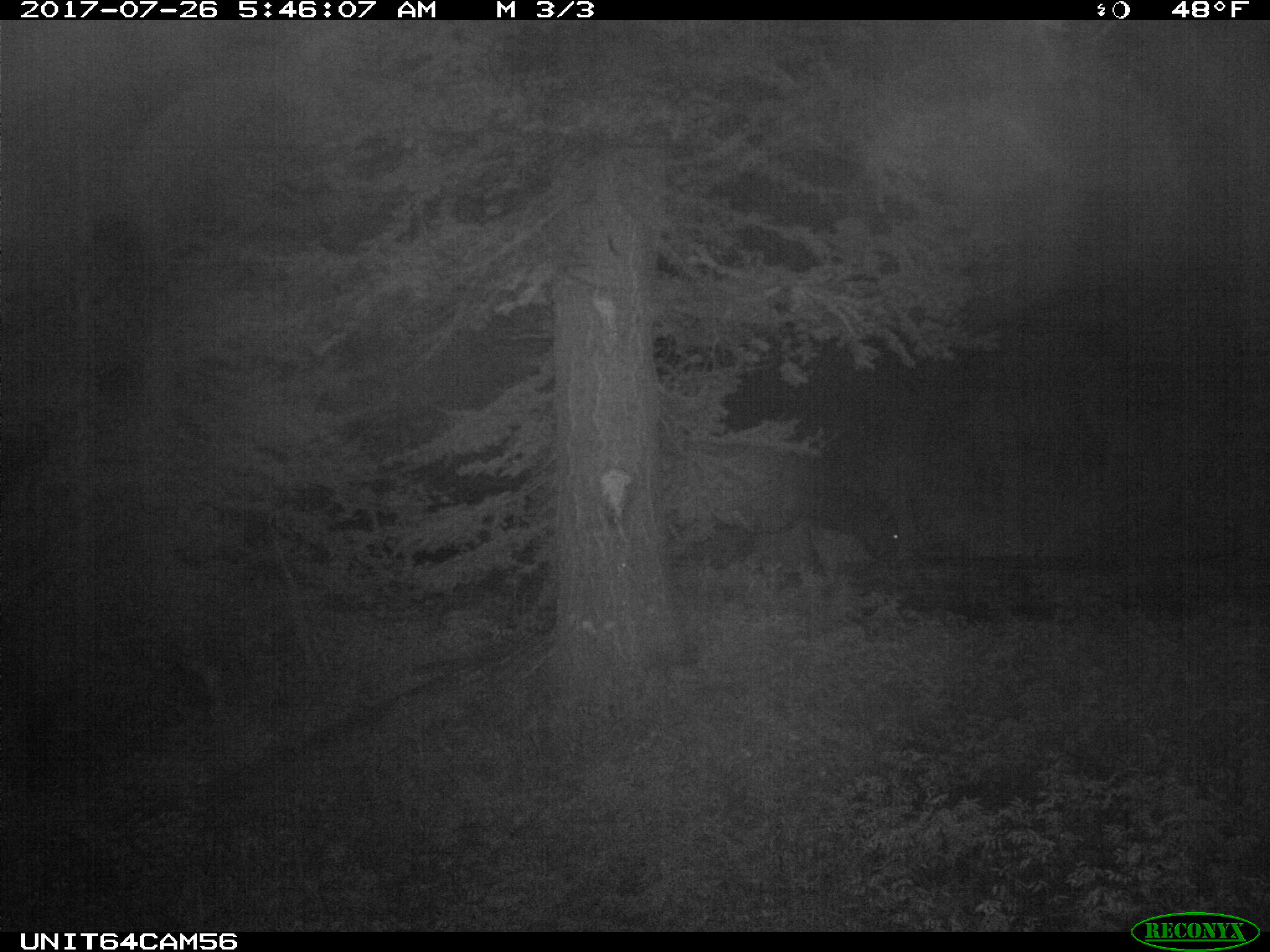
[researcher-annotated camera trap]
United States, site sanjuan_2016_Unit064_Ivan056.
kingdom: Animalia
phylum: Chordata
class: Mammalia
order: Artiodactyla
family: Cervidae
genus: Cervus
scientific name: Cervus elaphus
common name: red deer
Cervus elaphus (red deer).